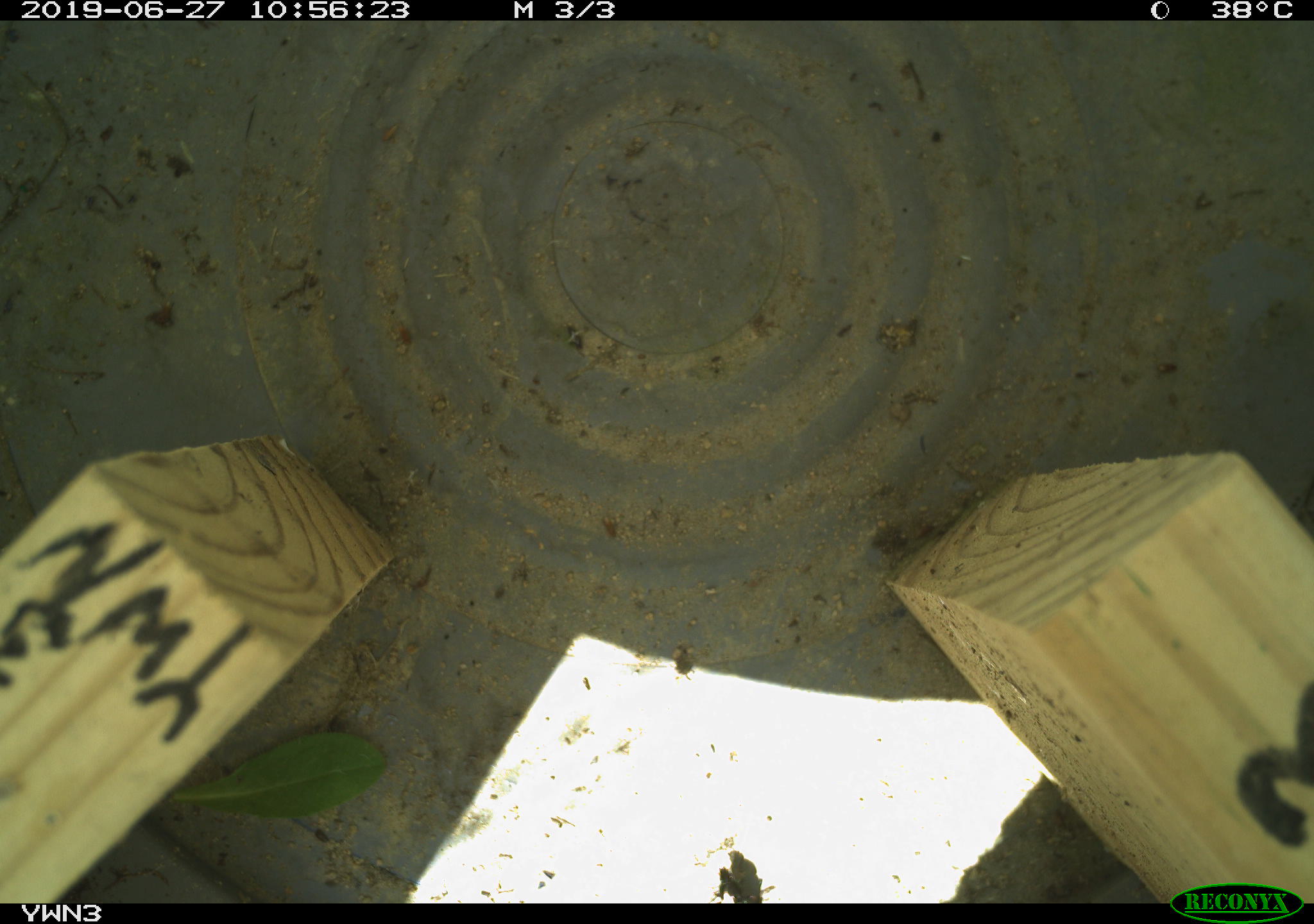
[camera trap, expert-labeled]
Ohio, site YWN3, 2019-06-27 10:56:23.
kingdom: Animalia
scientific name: Animalia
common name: animal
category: invertebrate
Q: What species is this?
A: Invertebrate (animal) (Animalia).